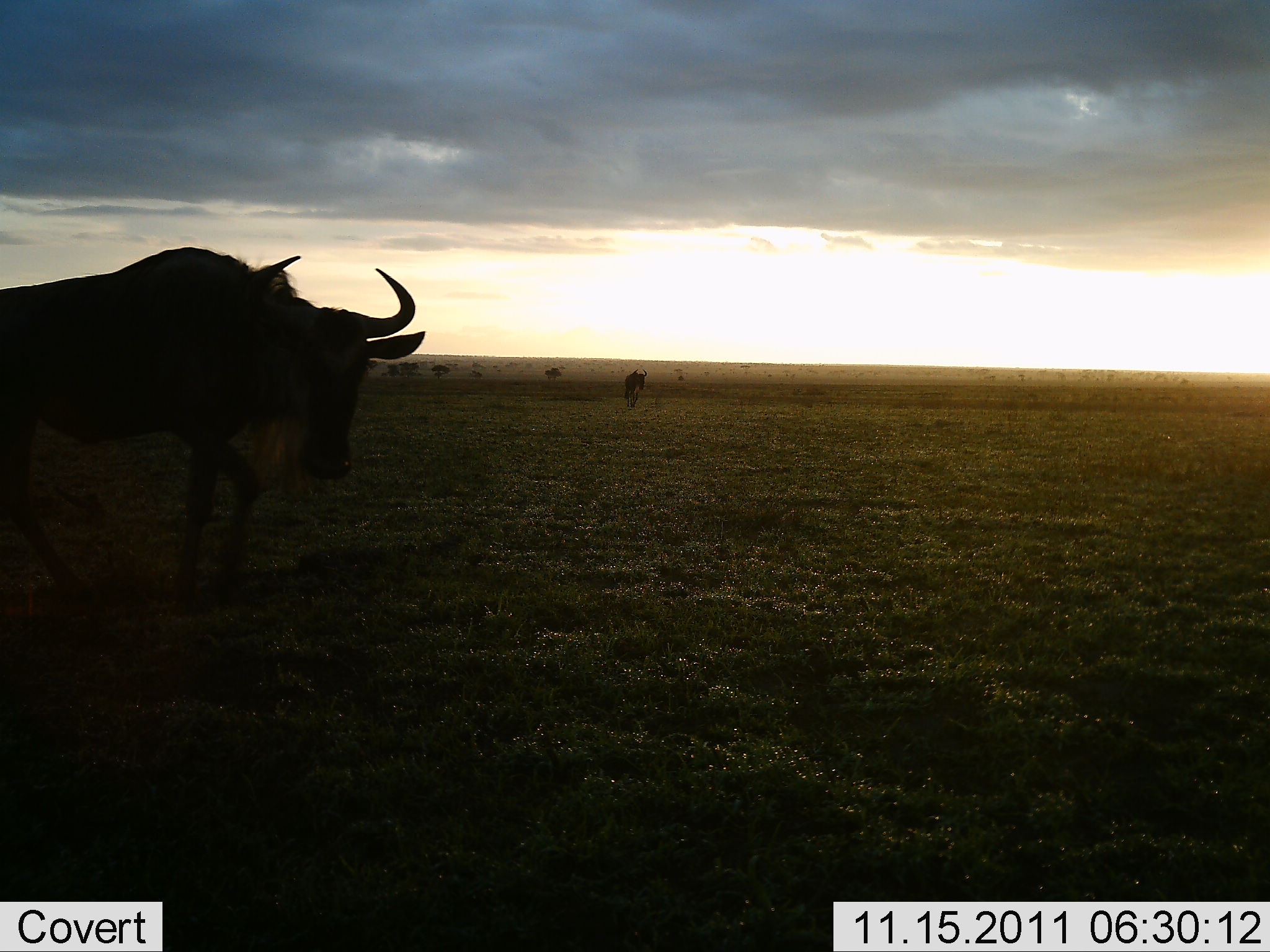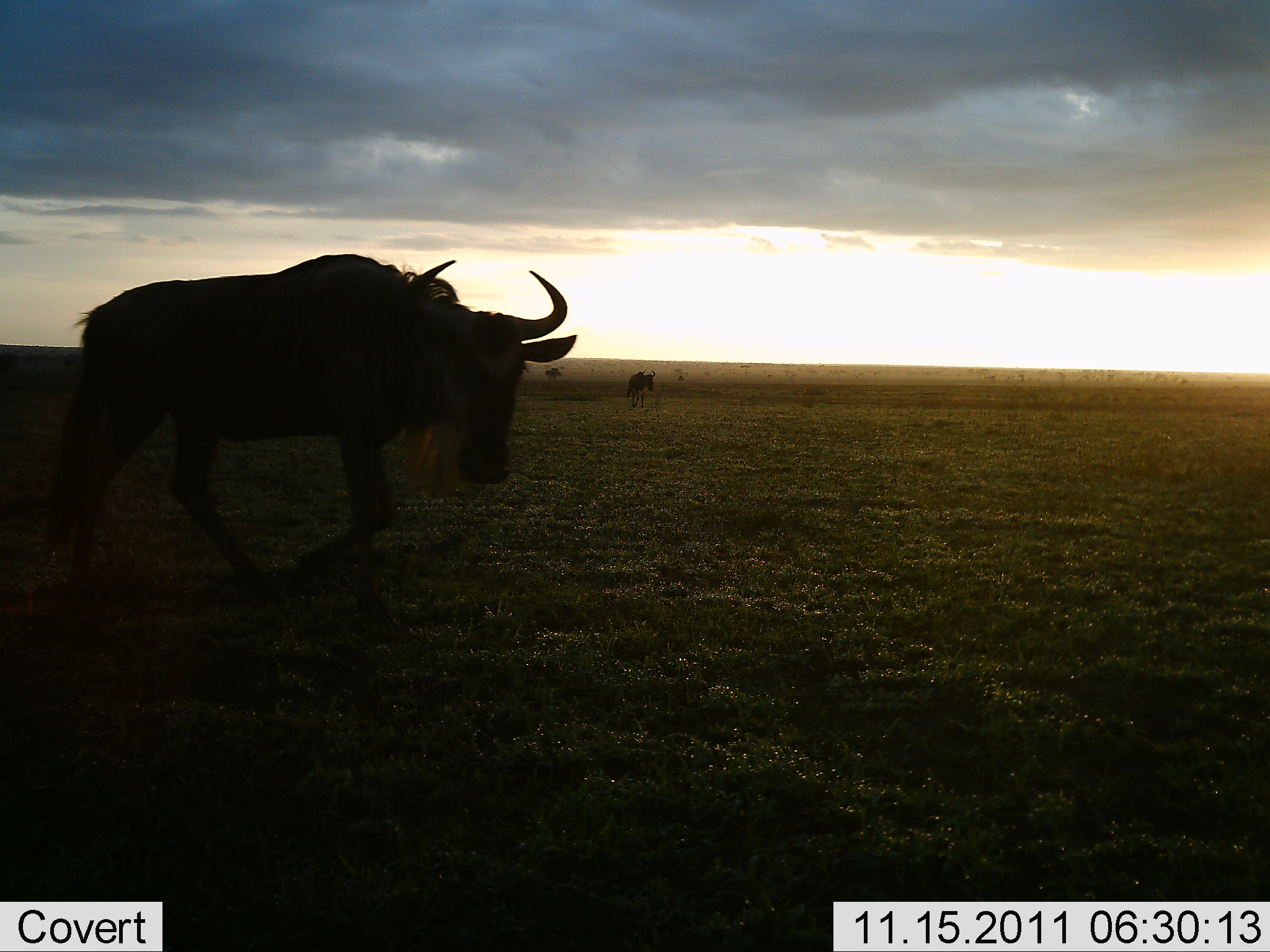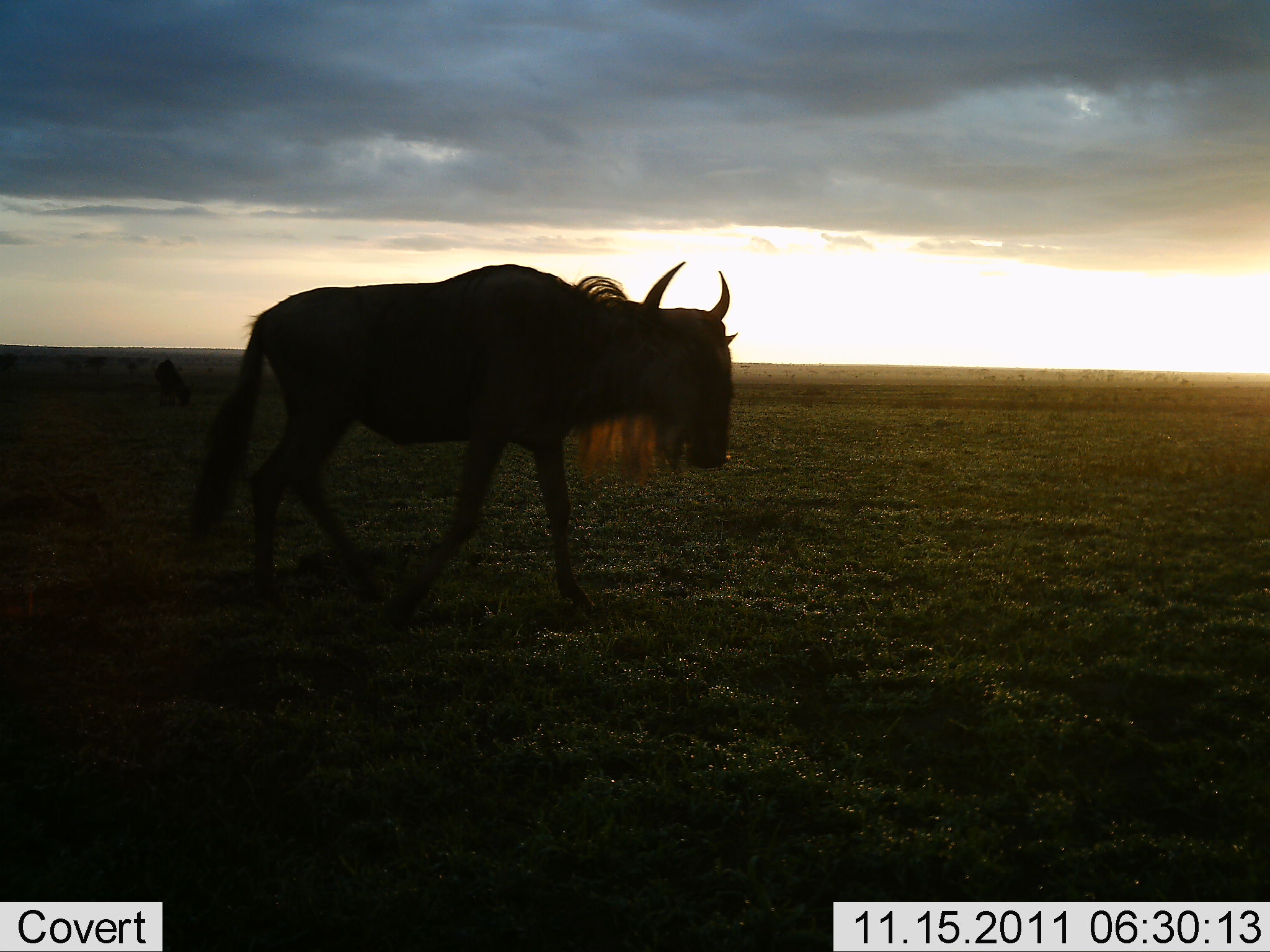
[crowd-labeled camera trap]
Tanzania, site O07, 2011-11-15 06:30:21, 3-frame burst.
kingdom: Animalia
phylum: Chordata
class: Mammalia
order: Artiodactyla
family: Bovidae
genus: Connochaetes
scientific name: Connochaetes taurinus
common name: blue wildebeest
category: wildebeest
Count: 3.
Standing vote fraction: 36%.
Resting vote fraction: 0%.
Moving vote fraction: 86%.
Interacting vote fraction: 0%.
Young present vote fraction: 0%.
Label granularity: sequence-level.